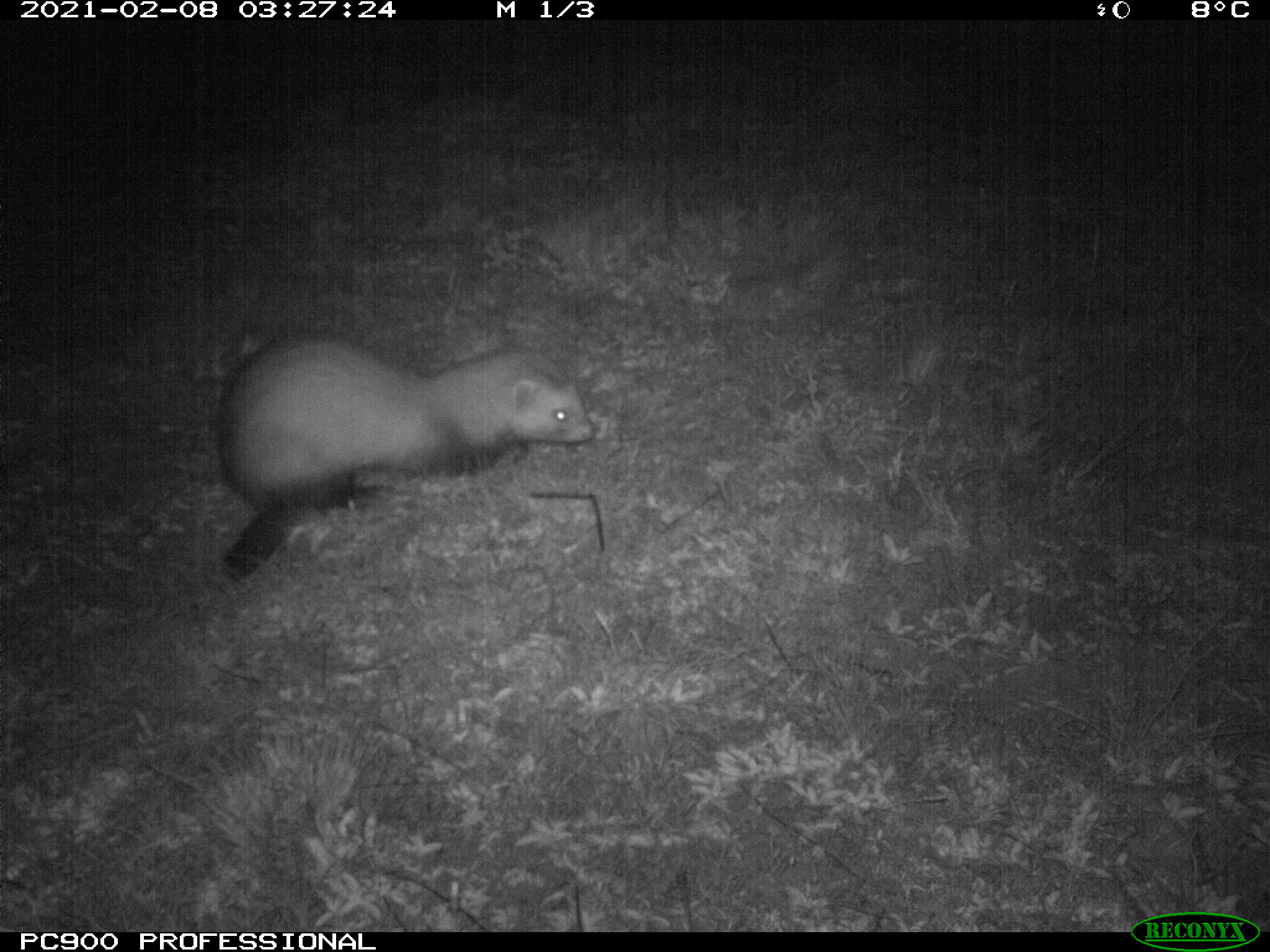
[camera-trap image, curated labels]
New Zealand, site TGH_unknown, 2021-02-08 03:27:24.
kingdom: Animalia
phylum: Chordata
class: Mammalia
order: Carnivora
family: Mustelidae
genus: Mustela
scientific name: Mustela furo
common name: ferret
Ferret (Mustela furo).